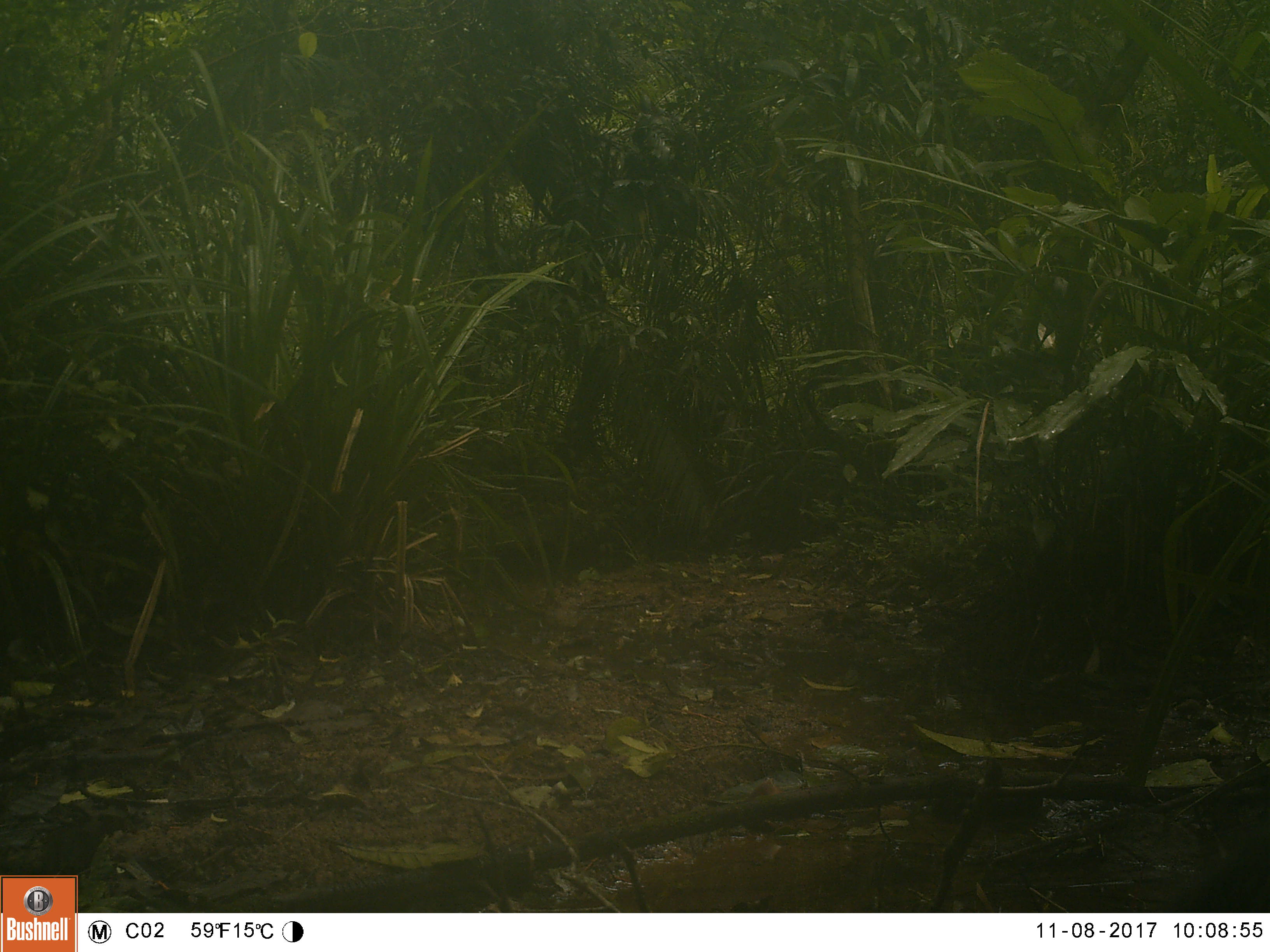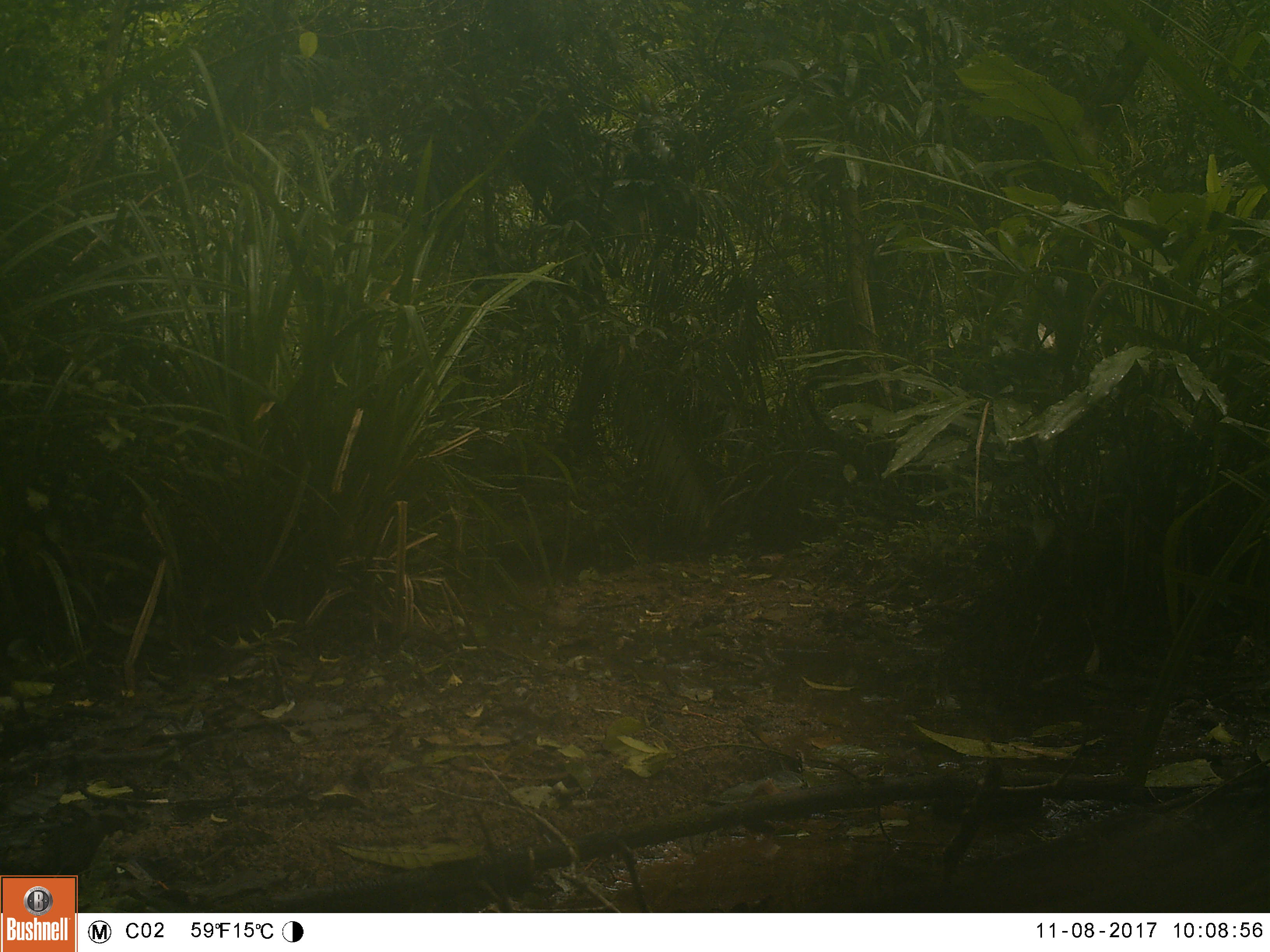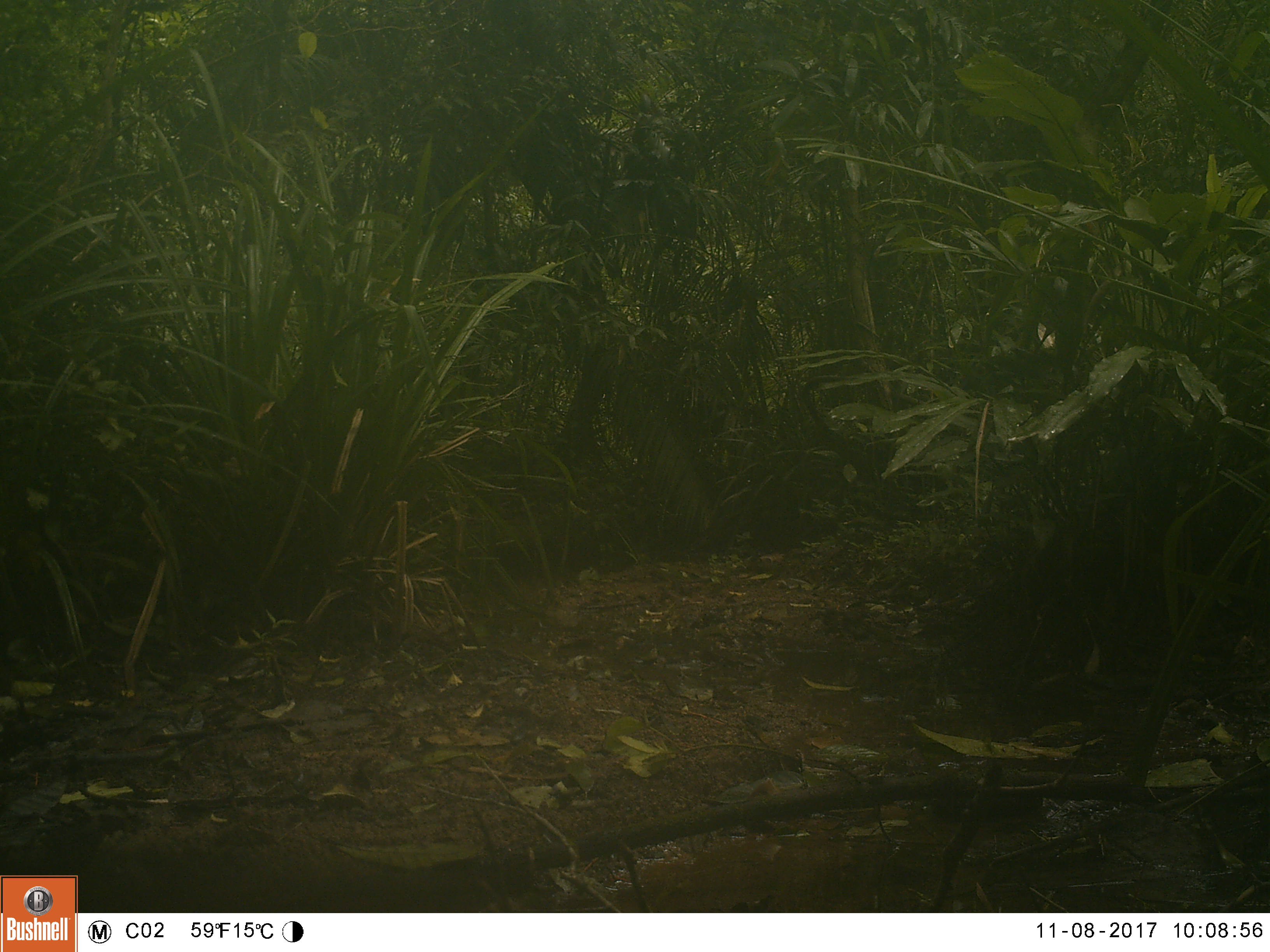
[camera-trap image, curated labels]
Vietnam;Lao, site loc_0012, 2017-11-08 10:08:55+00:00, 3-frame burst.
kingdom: Animalia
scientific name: Animalia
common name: animal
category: unidentified animal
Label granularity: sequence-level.